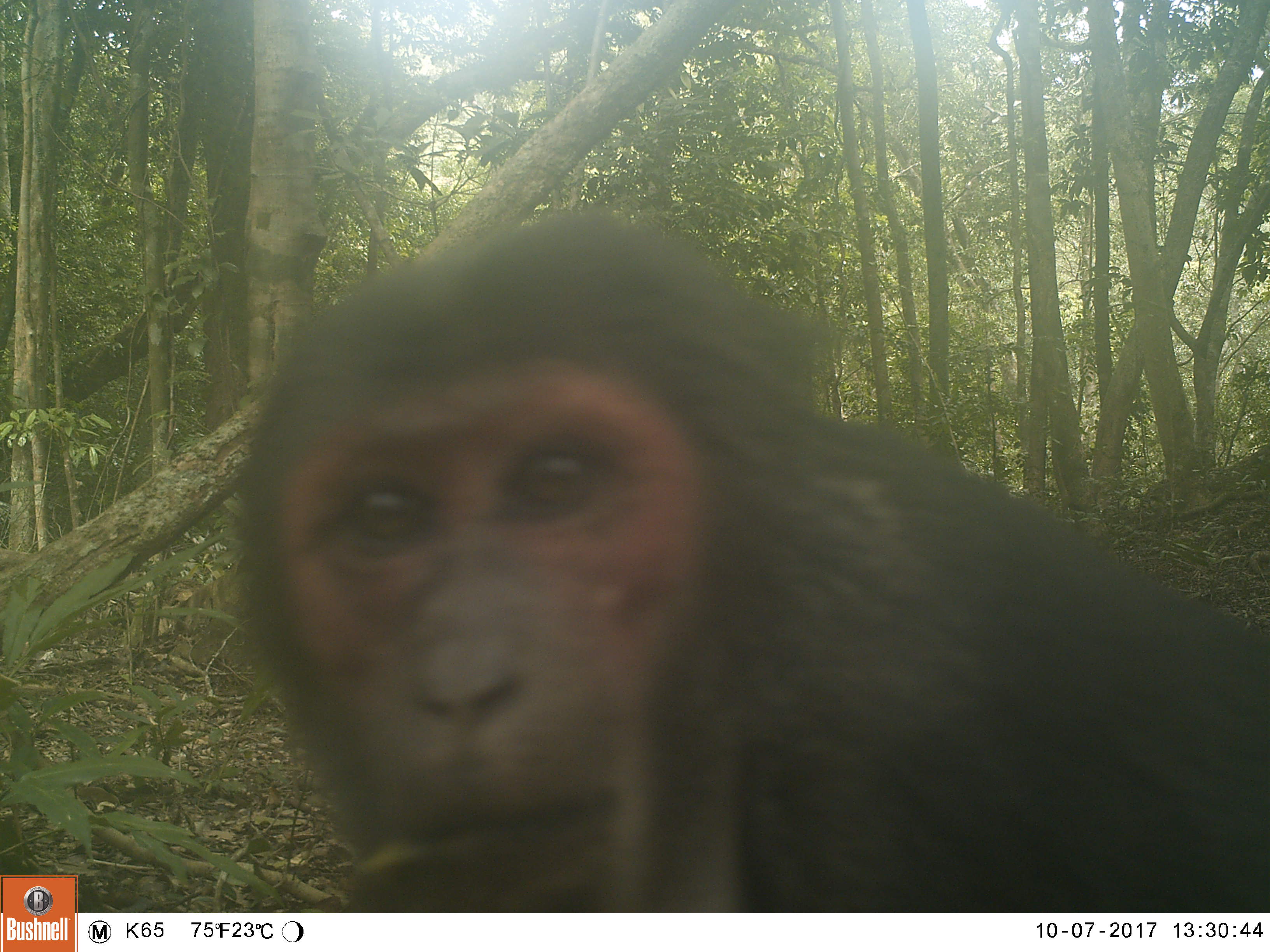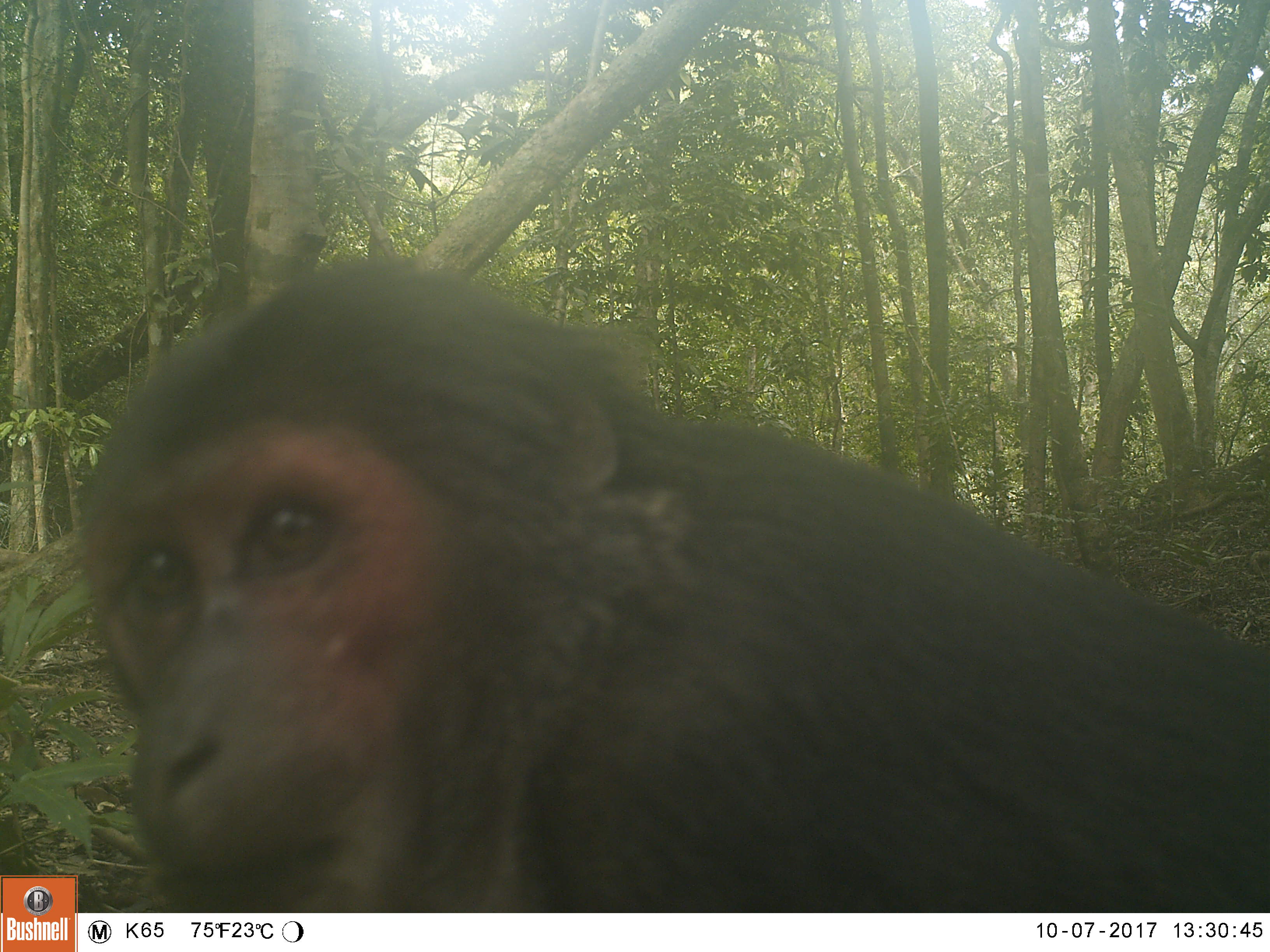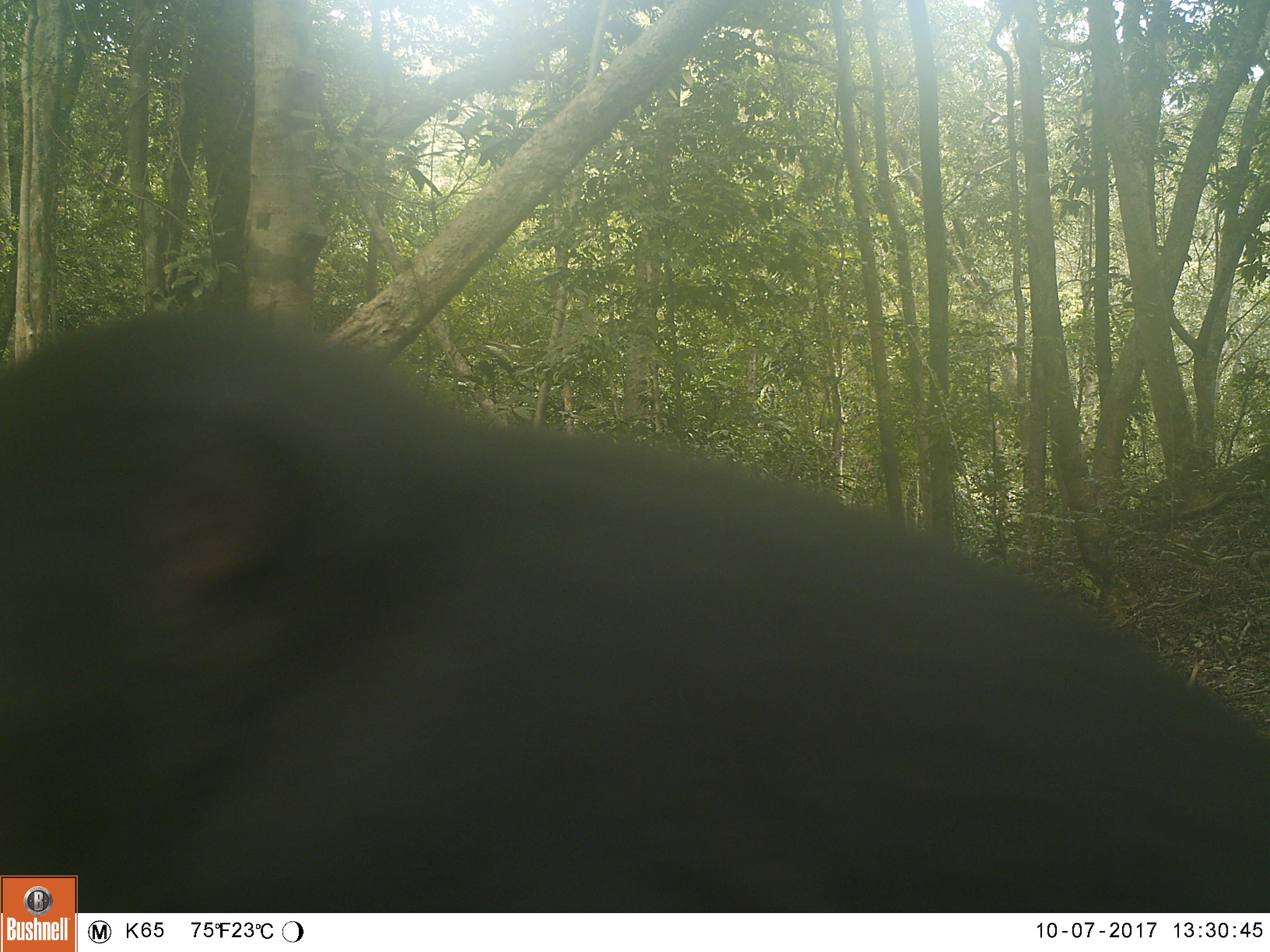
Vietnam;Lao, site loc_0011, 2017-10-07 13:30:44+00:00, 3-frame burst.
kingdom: Animalia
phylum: Chordata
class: Mammalia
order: Primates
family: Cercopithecidae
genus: Macaca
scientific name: Macaca arctoides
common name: stump-tailed macaque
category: stump tailed macaque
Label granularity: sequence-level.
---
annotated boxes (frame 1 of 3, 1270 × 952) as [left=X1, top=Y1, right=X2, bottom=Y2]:
stump tailed macaque: [left=233, top=210, right=1270, bottom=913]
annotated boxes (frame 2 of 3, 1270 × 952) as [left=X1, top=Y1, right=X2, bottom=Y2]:
stump tailed macaque: [left=74, top=259, right=1270, bottom=913]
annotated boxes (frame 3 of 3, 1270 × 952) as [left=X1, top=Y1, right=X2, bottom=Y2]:
stump tailed macaque: [left=0, top=307, right=1269, bottom=913]